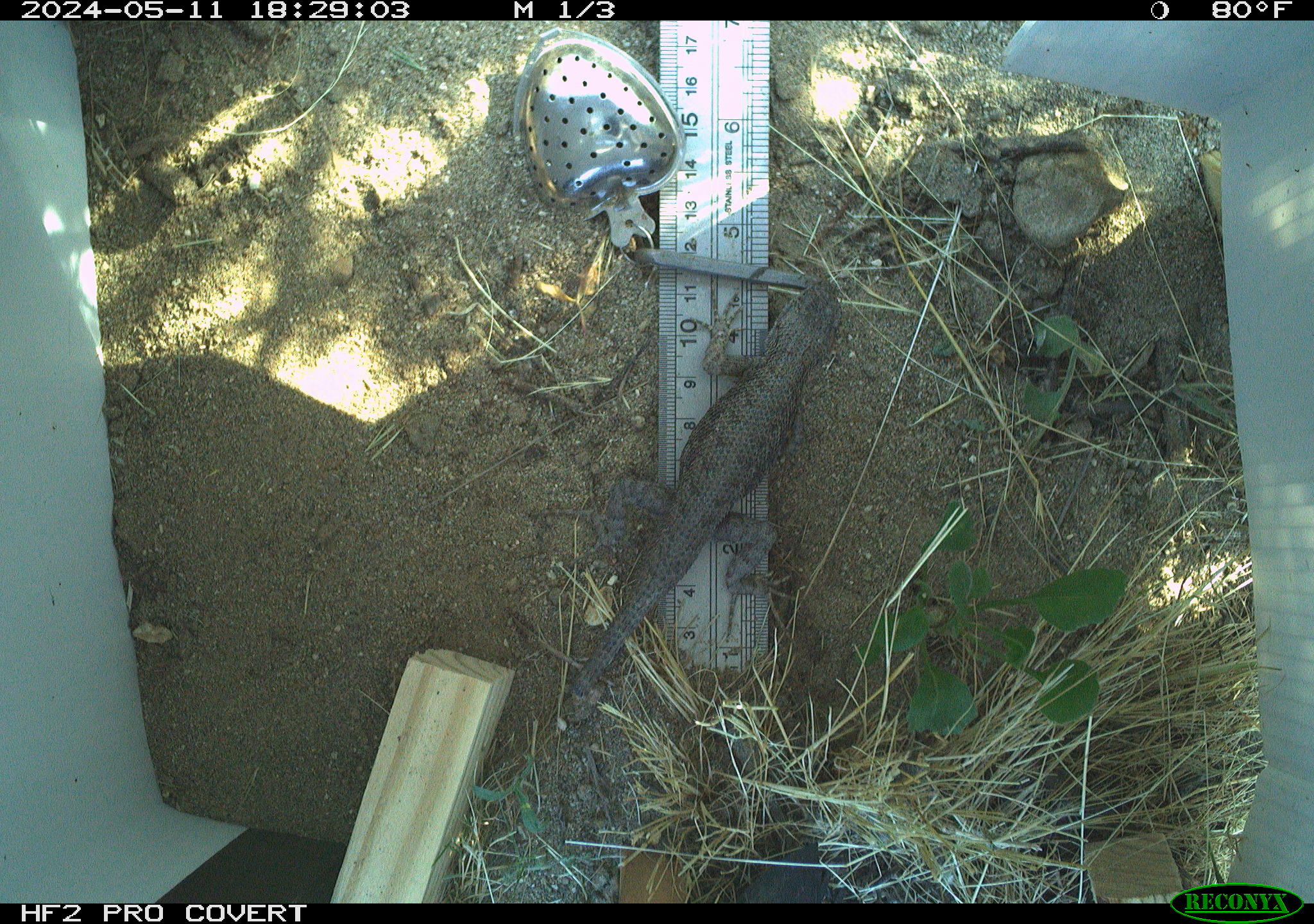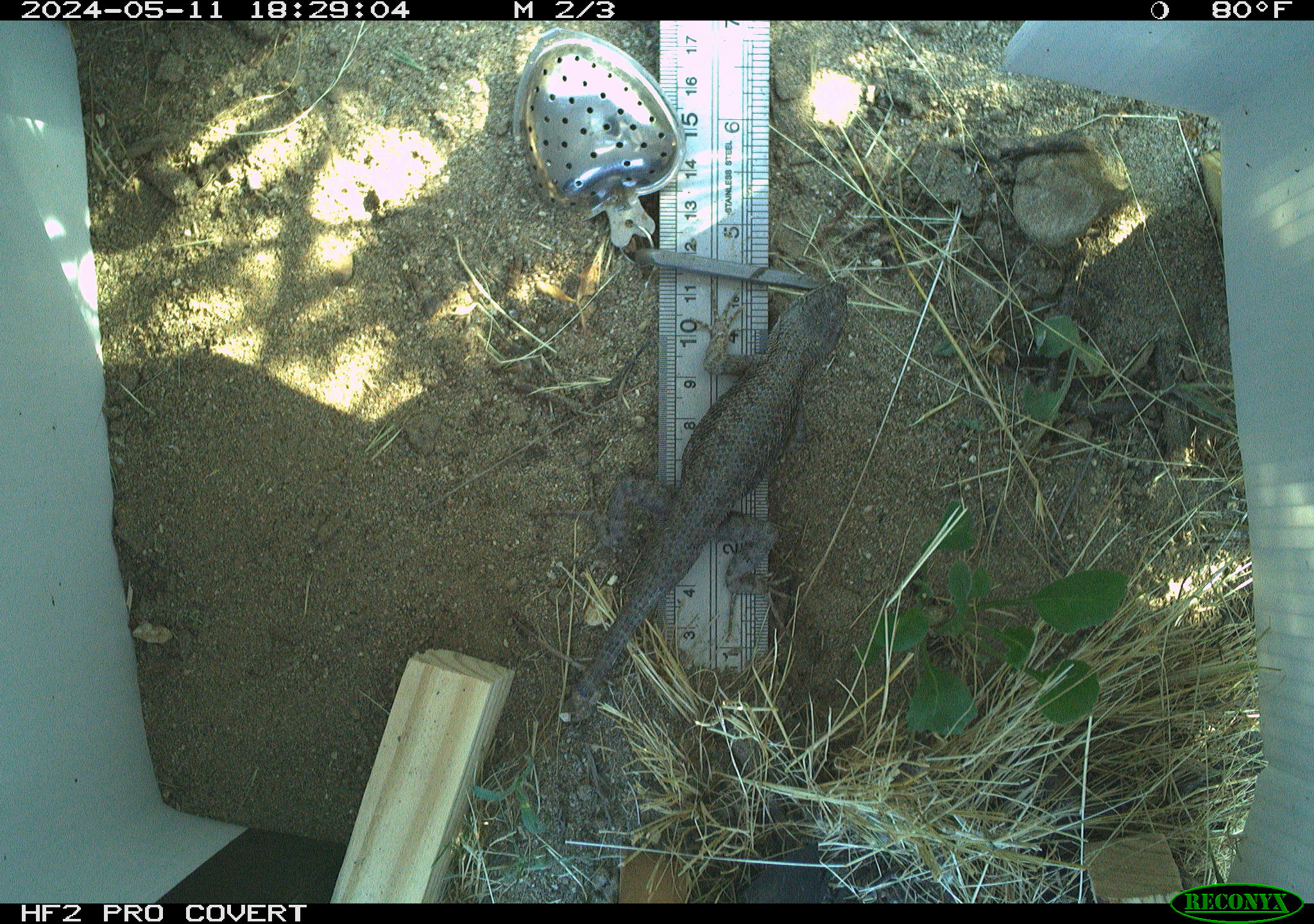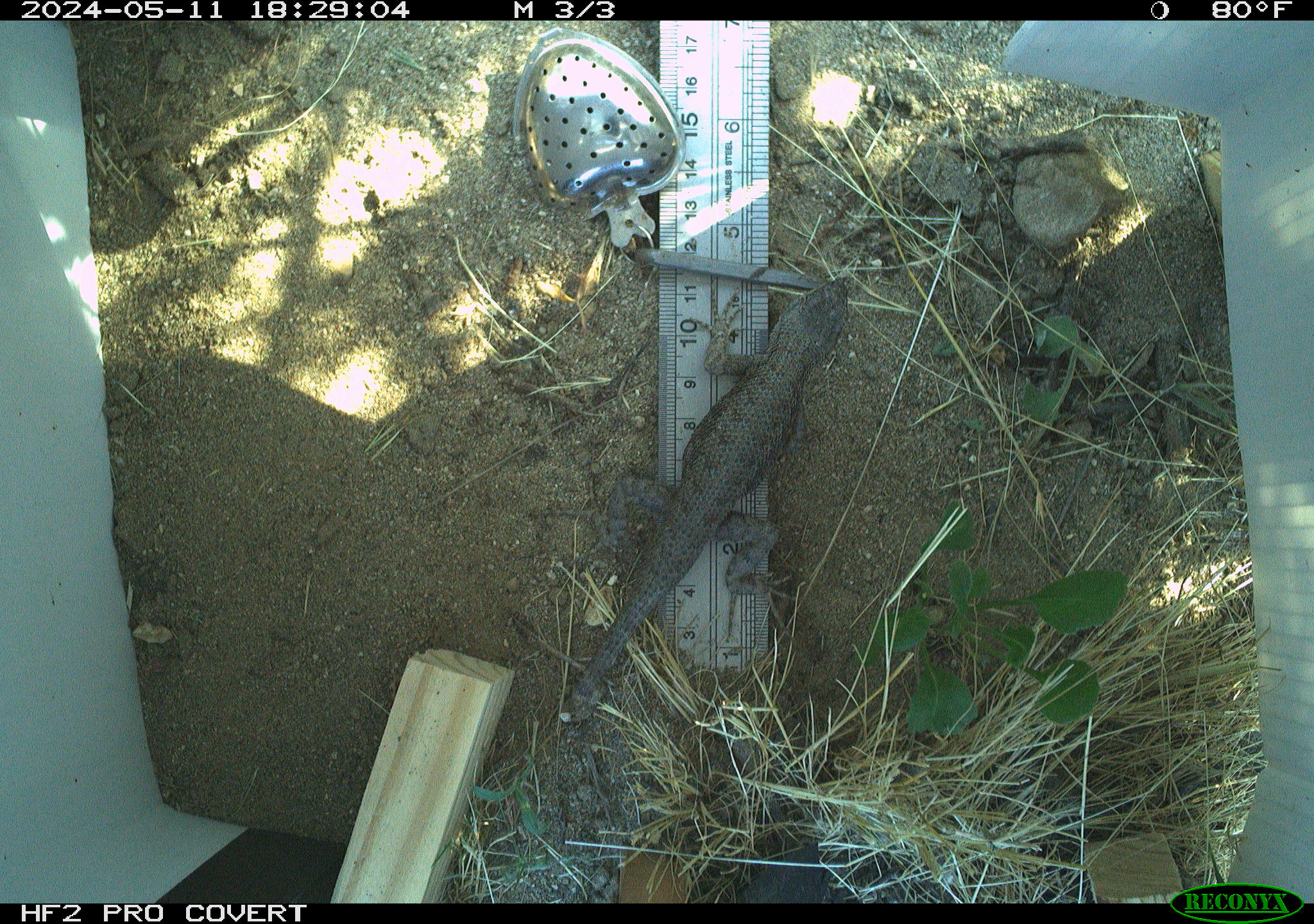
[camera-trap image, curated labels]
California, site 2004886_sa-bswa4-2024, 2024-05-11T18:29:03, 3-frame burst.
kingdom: Animalia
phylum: Chordata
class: Reptilia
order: Squamata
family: Phrynosomatidae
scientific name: Phrynosomatidae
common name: north american spiny lizards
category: sceloporus/uta species